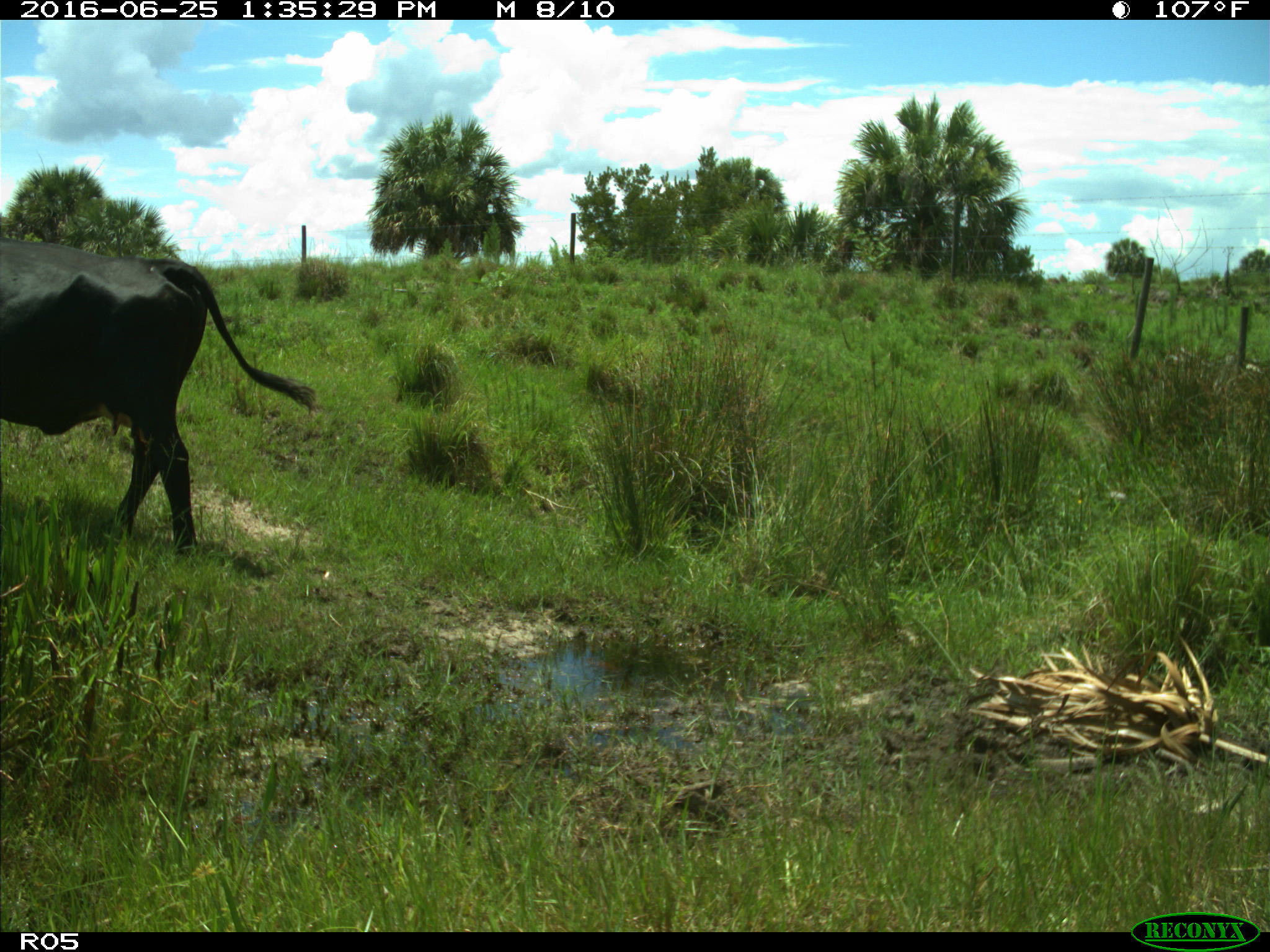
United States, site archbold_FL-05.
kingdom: Animalia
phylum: Chordata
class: Mammalia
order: Artiodactyla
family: Bovidae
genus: Bos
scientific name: Bos taurus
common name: domestic cow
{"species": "Bos taurus (domestic cow)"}